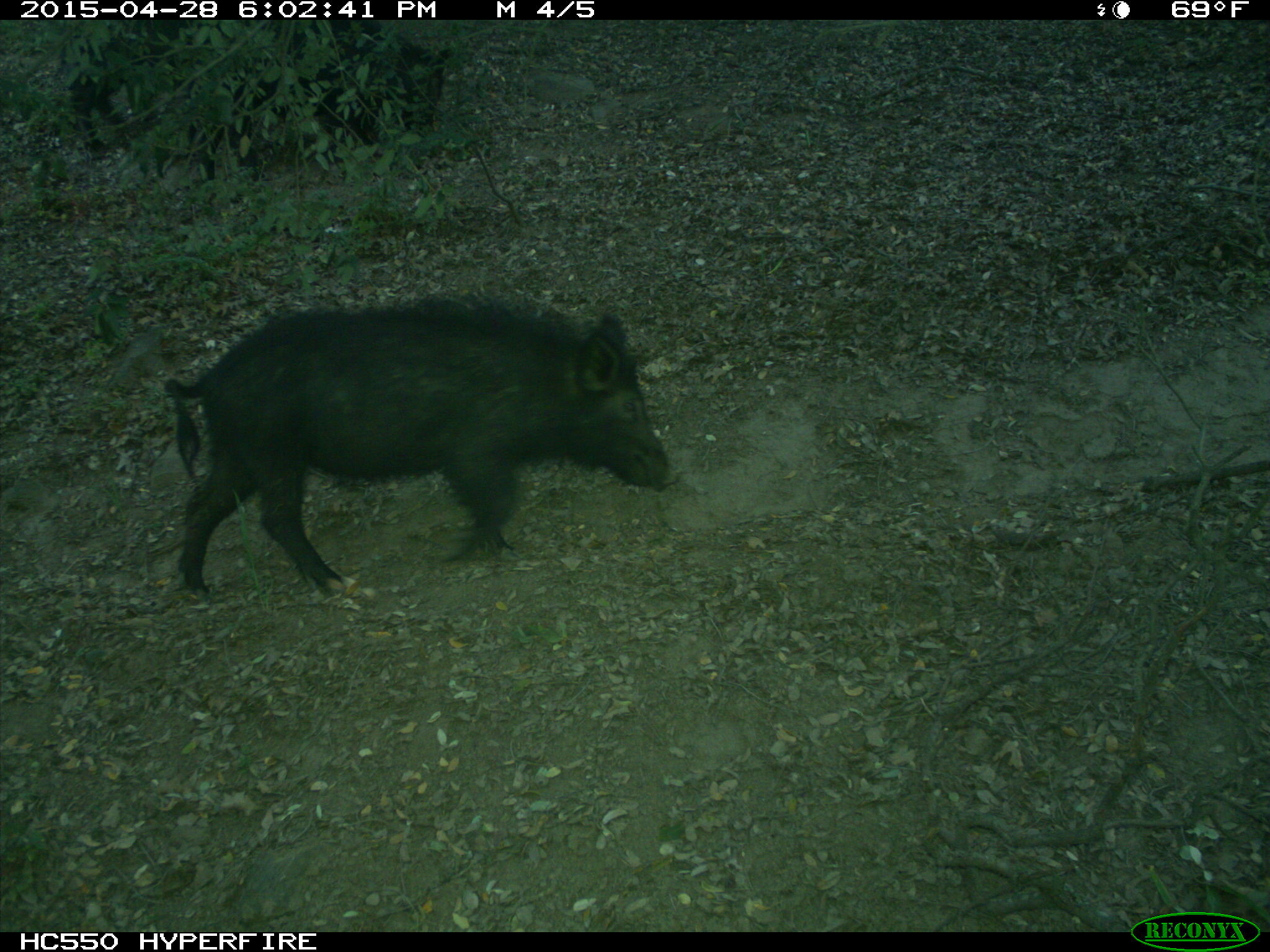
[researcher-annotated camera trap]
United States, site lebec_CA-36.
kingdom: Animalia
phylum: Chordata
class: Mammalia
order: Artiodactyla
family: Suidae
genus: Sus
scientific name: Sus scrofa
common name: wild boar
Sus scrofa (wild boar).